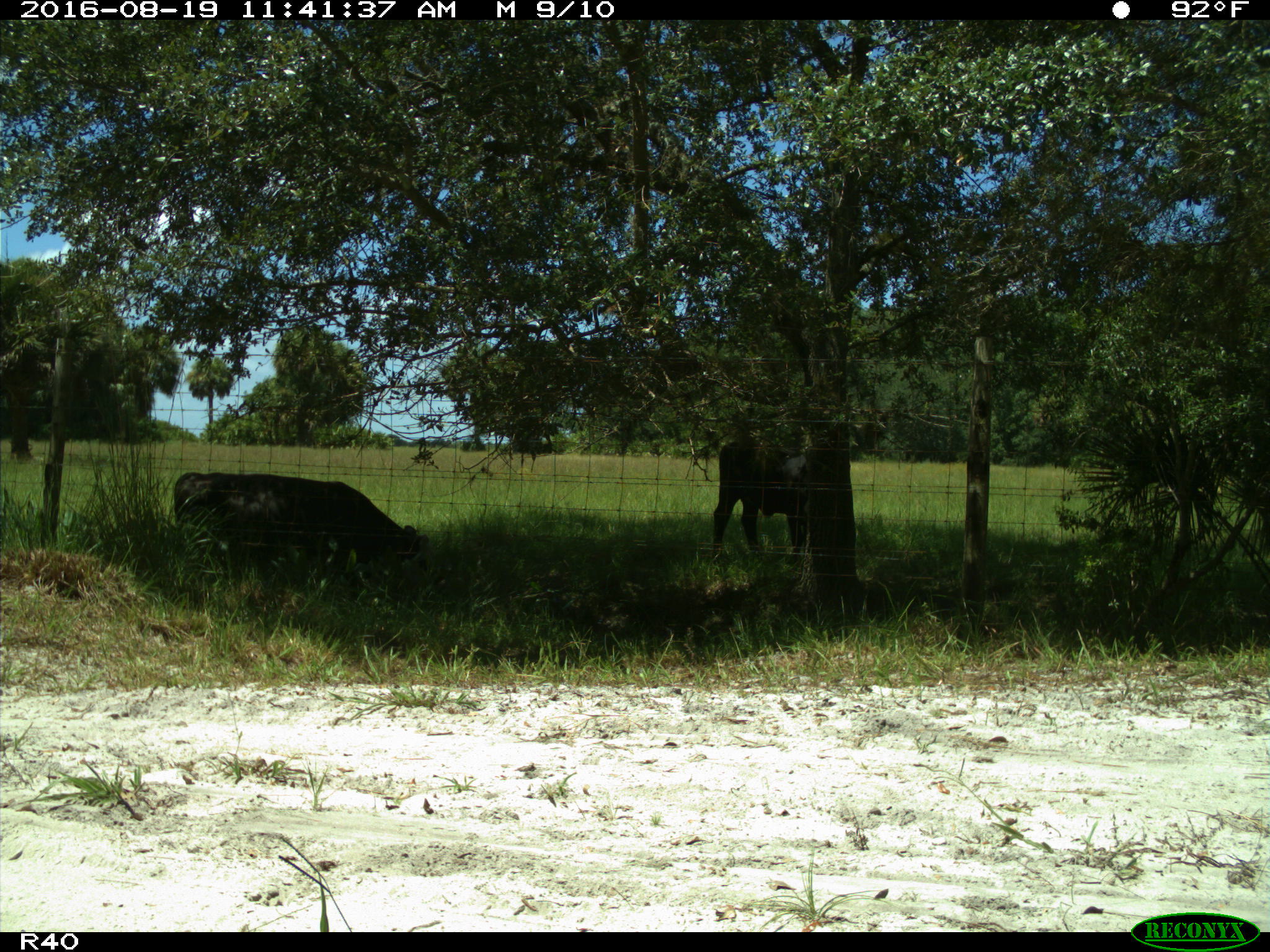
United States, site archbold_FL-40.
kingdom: Animalia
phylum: Chordata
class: Mammalia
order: Artiodactyla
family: Bovidae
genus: Bos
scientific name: Bos taurus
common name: domestic cow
Bos taurus (domestic cow).